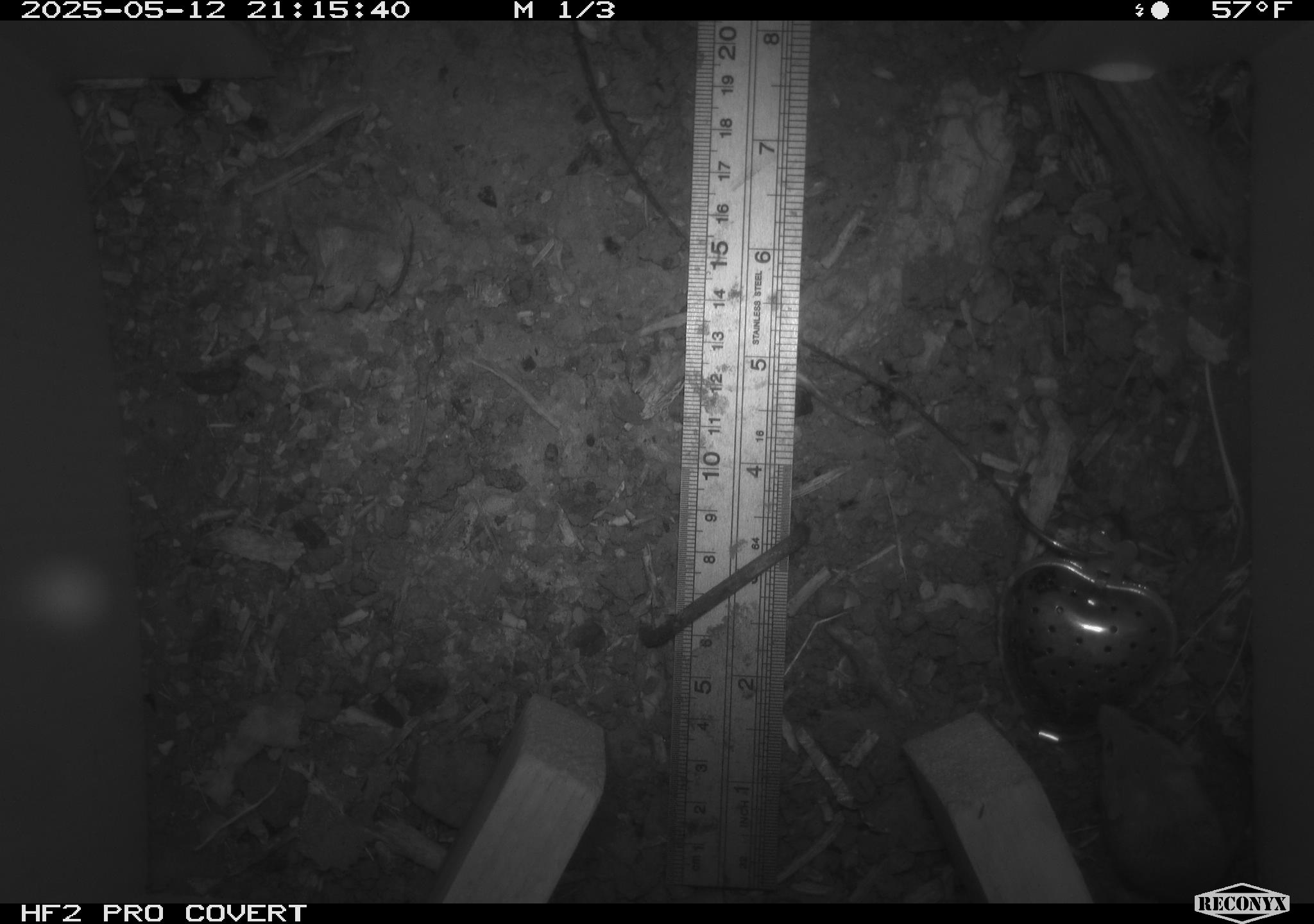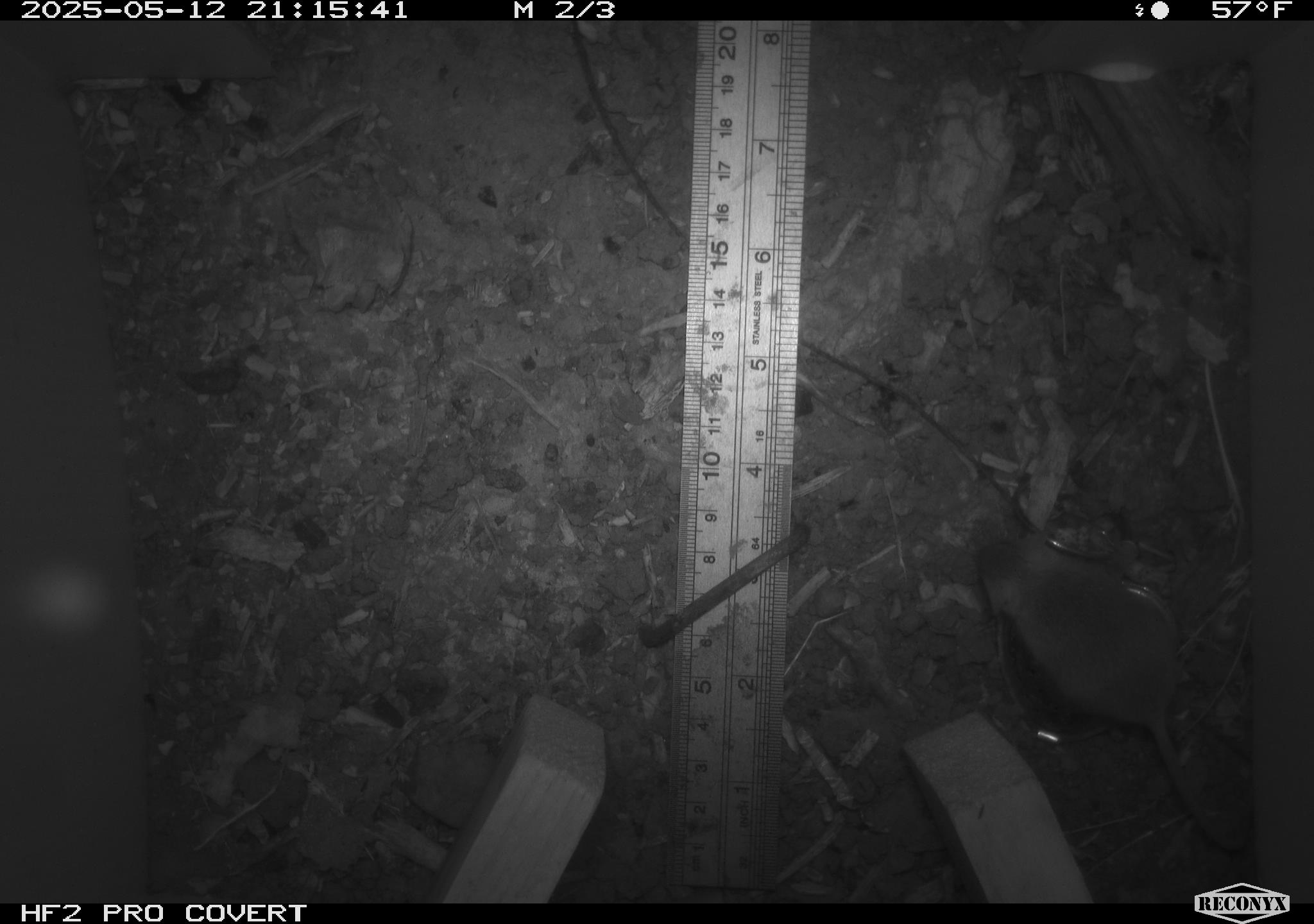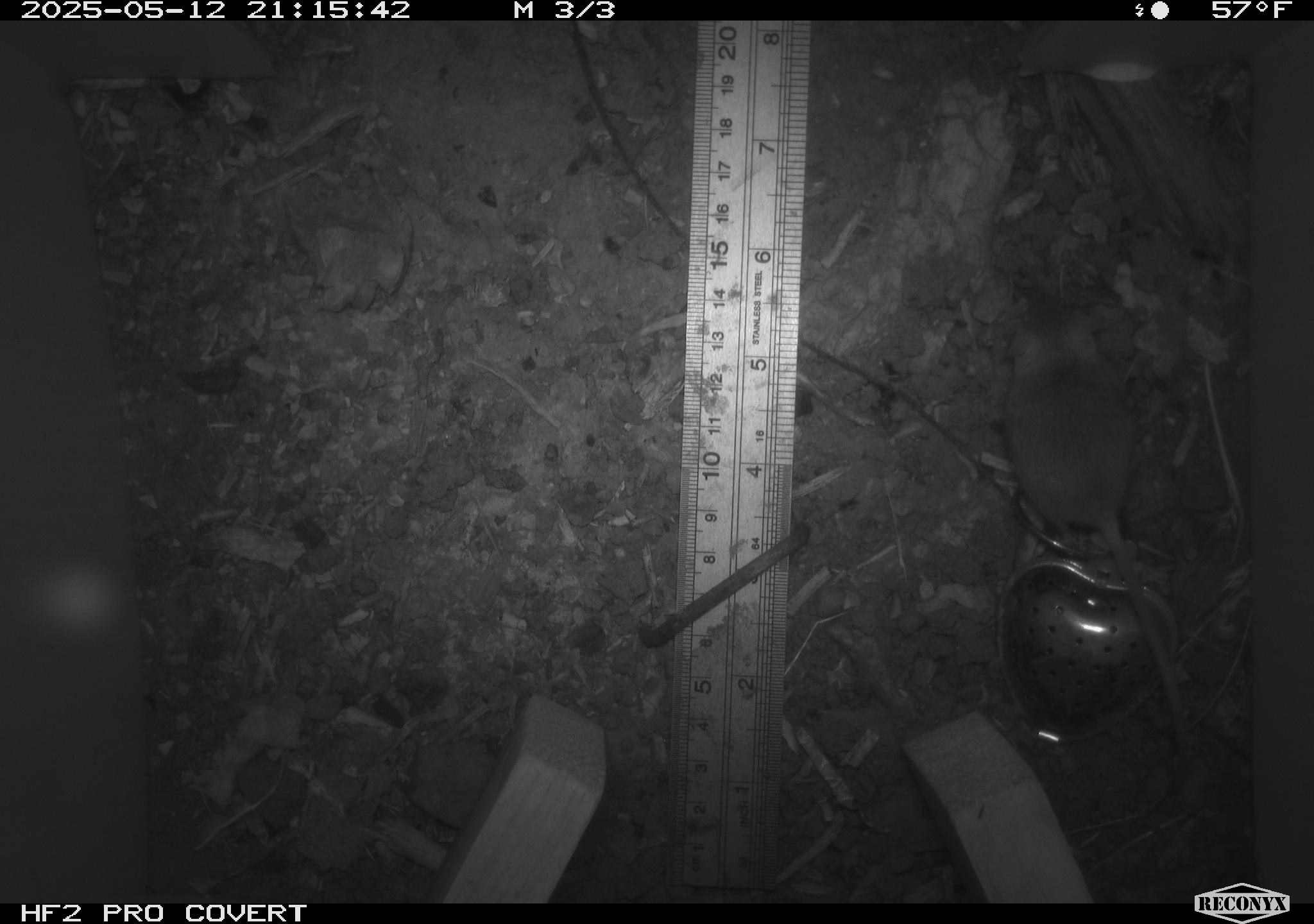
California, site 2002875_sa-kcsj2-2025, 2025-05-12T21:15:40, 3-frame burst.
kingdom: Animalia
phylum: Chordata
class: Mammalia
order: Rodentia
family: Muridae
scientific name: Muridae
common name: murids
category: muridae family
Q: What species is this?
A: Muridae family (murids) (Muridae).